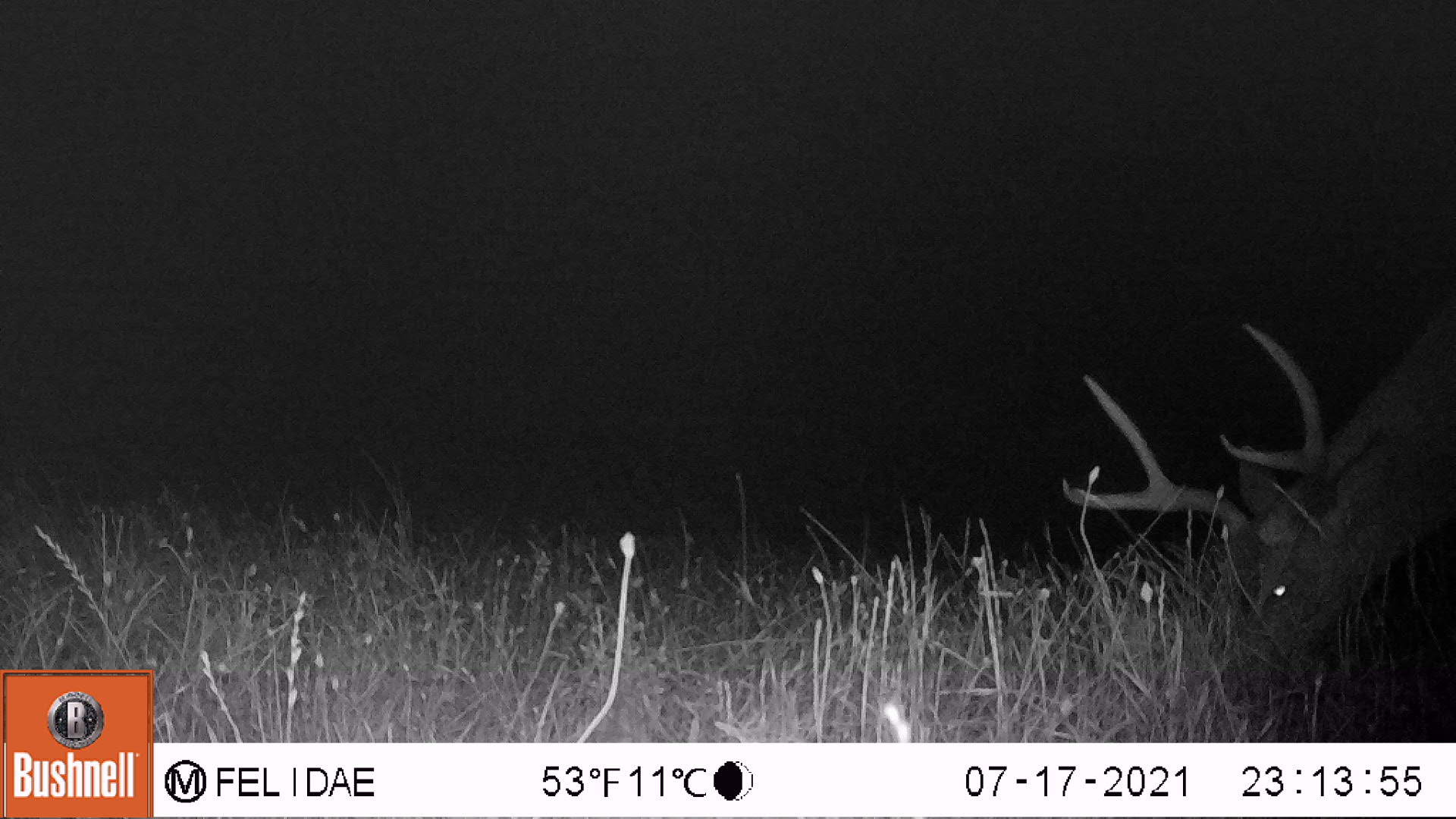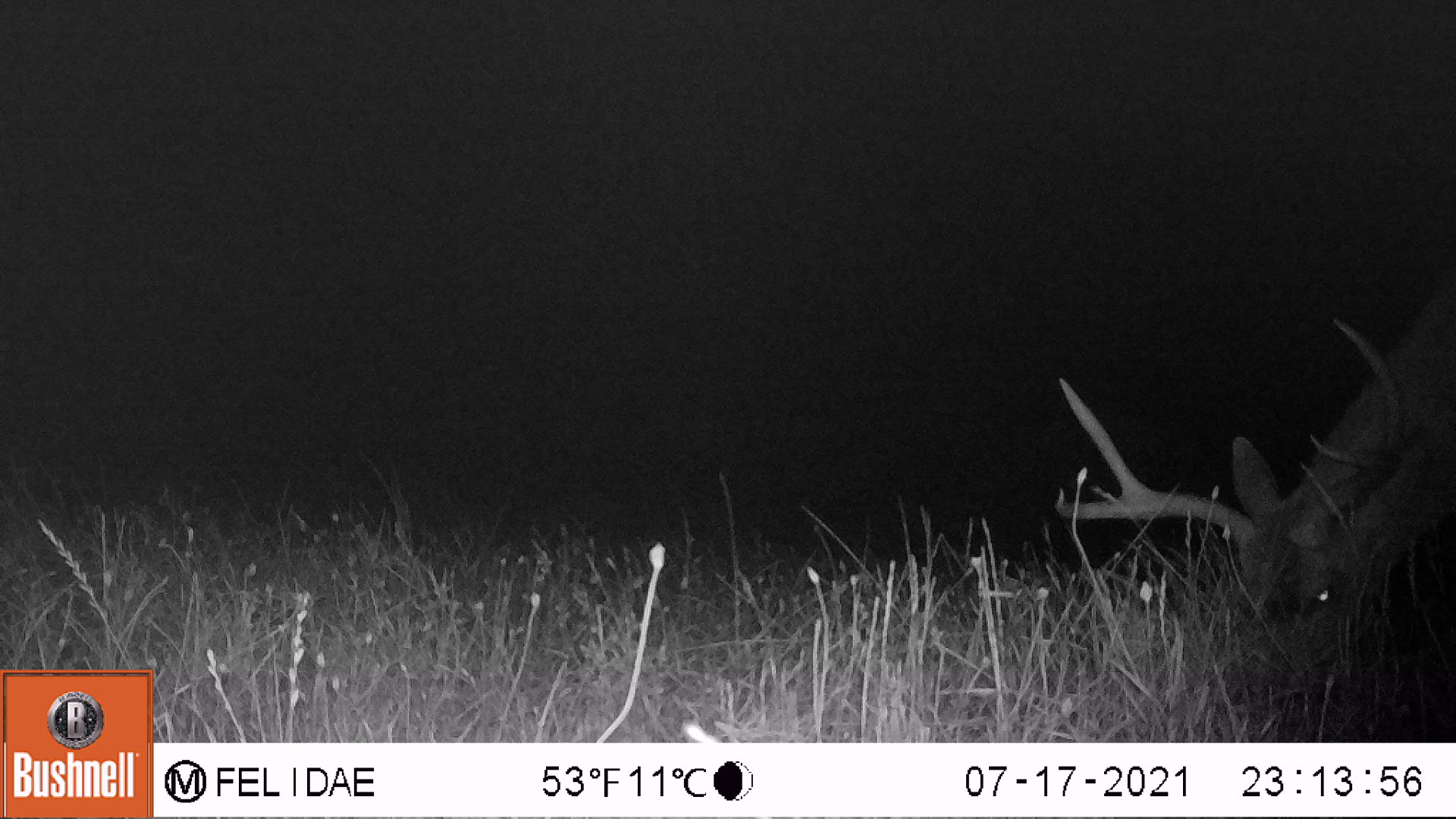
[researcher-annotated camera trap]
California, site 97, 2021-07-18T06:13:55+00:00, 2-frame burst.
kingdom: Animalia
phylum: Chordata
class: Mammalia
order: Artiodactyla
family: Cervidae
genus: Odocoileus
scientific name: Odocoileus hemionus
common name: mule deer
Mule deer (Odocoileus hemionus).